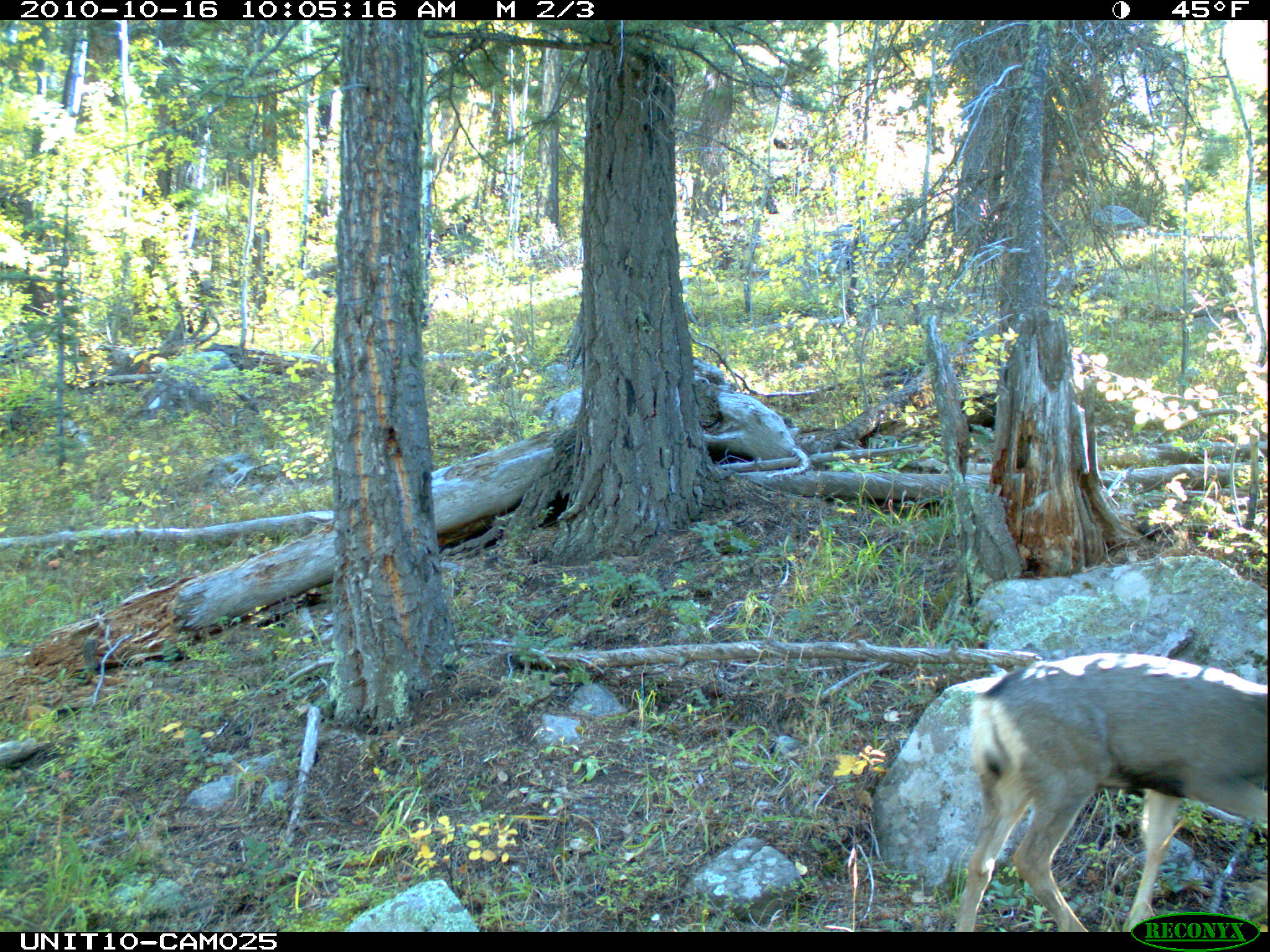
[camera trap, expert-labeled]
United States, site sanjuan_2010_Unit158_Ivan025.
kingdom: Animalia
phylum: Chordata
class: Mammalia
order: Artiodactyla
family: Cervidae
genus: Odocoileus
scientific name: Odocoileus hemionus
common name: mule deer